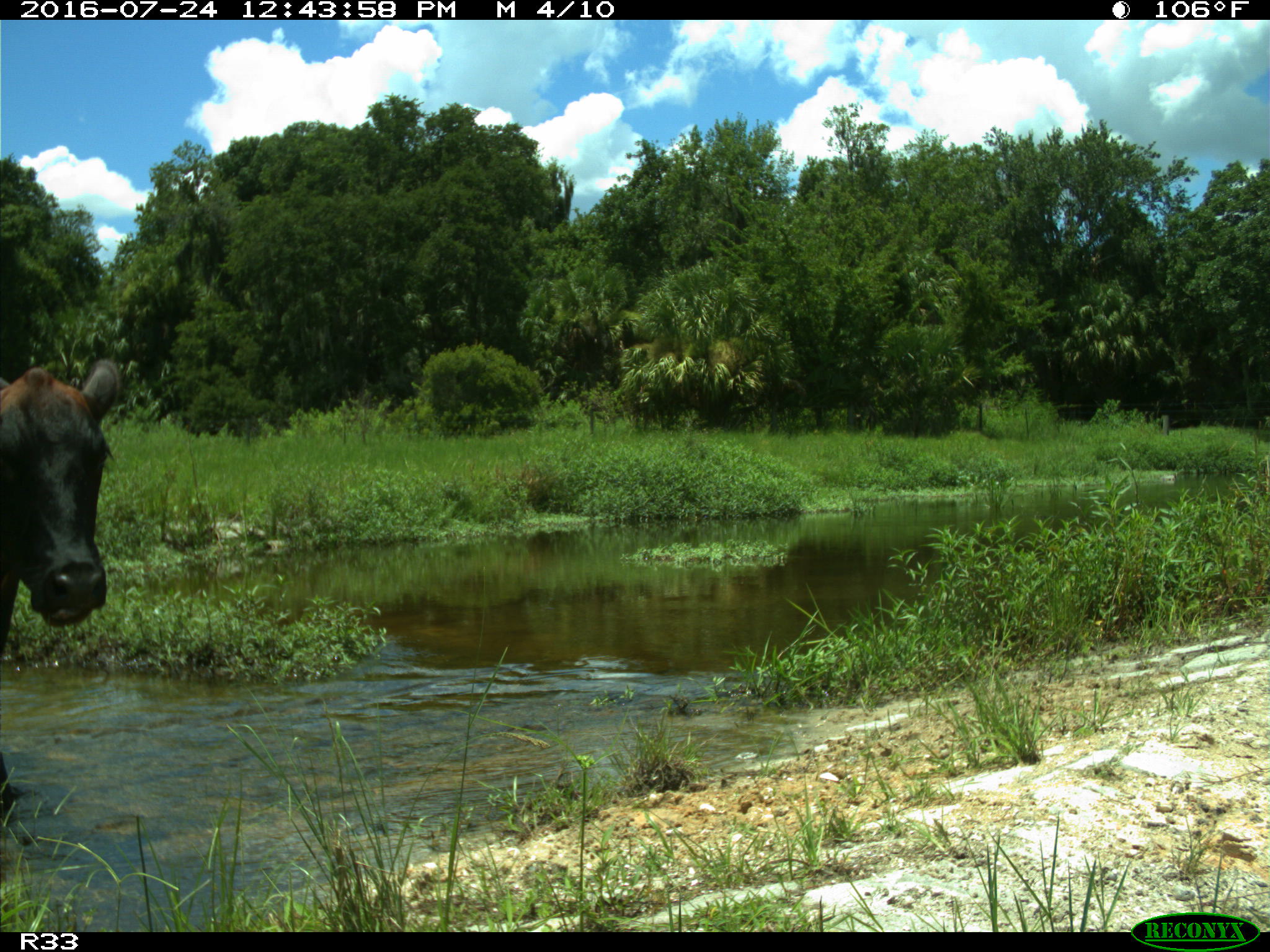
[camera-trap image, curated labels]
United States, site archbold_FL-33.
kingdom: Animalia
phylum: Chordata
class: Mammalia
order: Artiodactyla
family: Bovidae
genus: Bos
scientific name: Bos taurus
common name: domestic cow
Bos taurus (domestic cow).